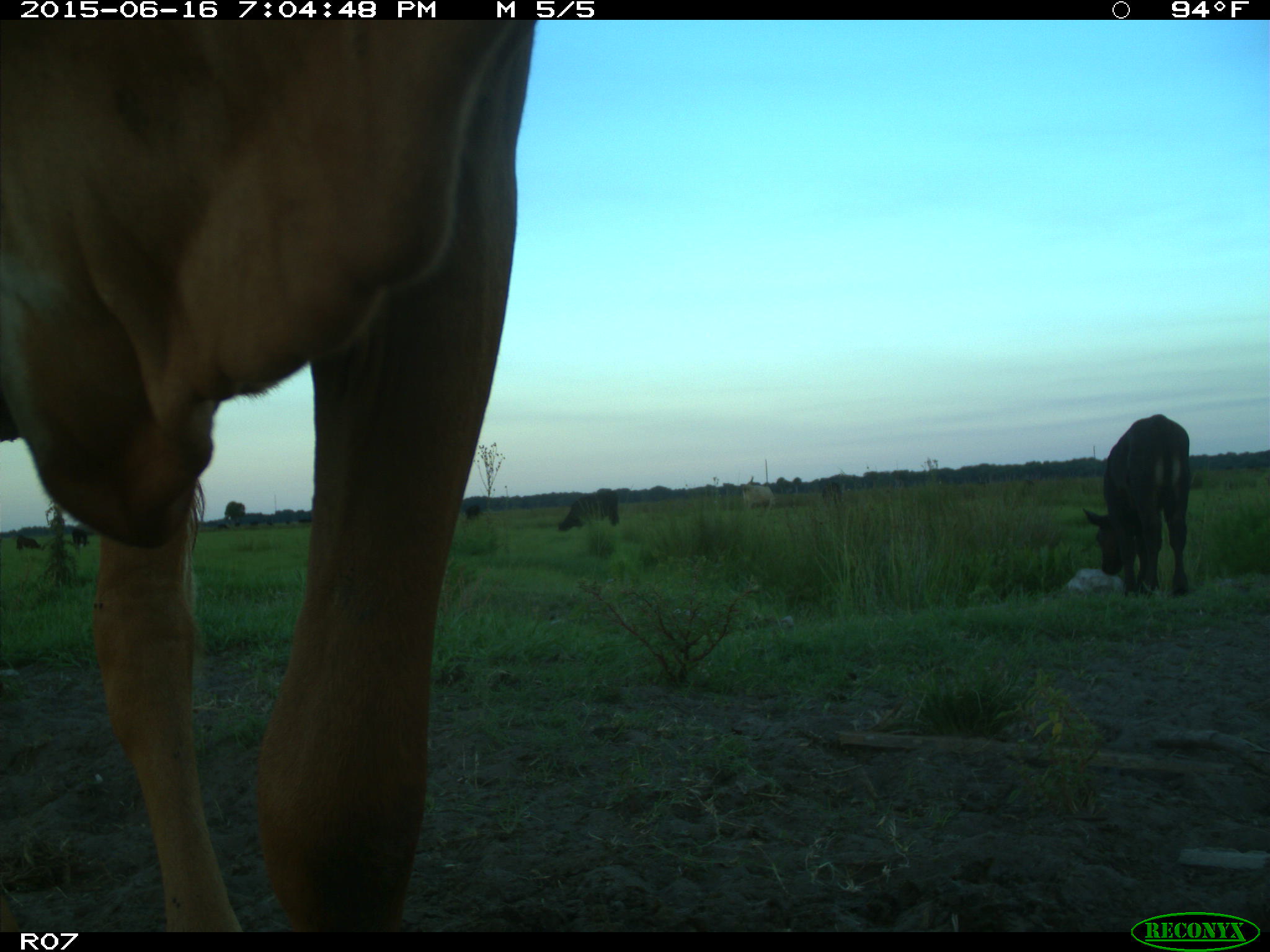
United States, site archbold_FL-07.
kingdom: Animalia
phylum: Chordata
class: Mammalia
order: Artiodactyla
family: Bovidae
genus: Bos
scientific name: Bos taurus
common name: domestic cow